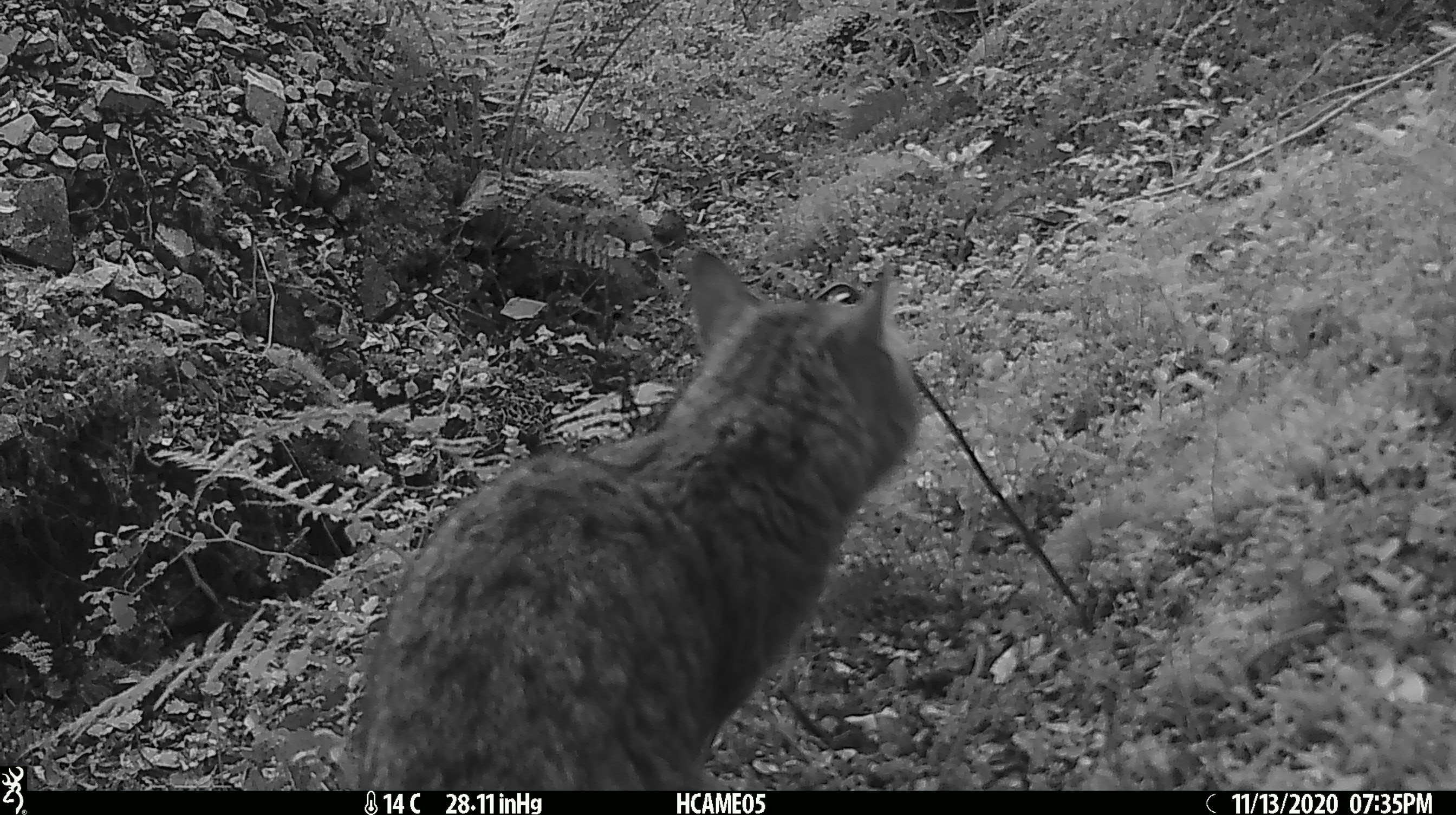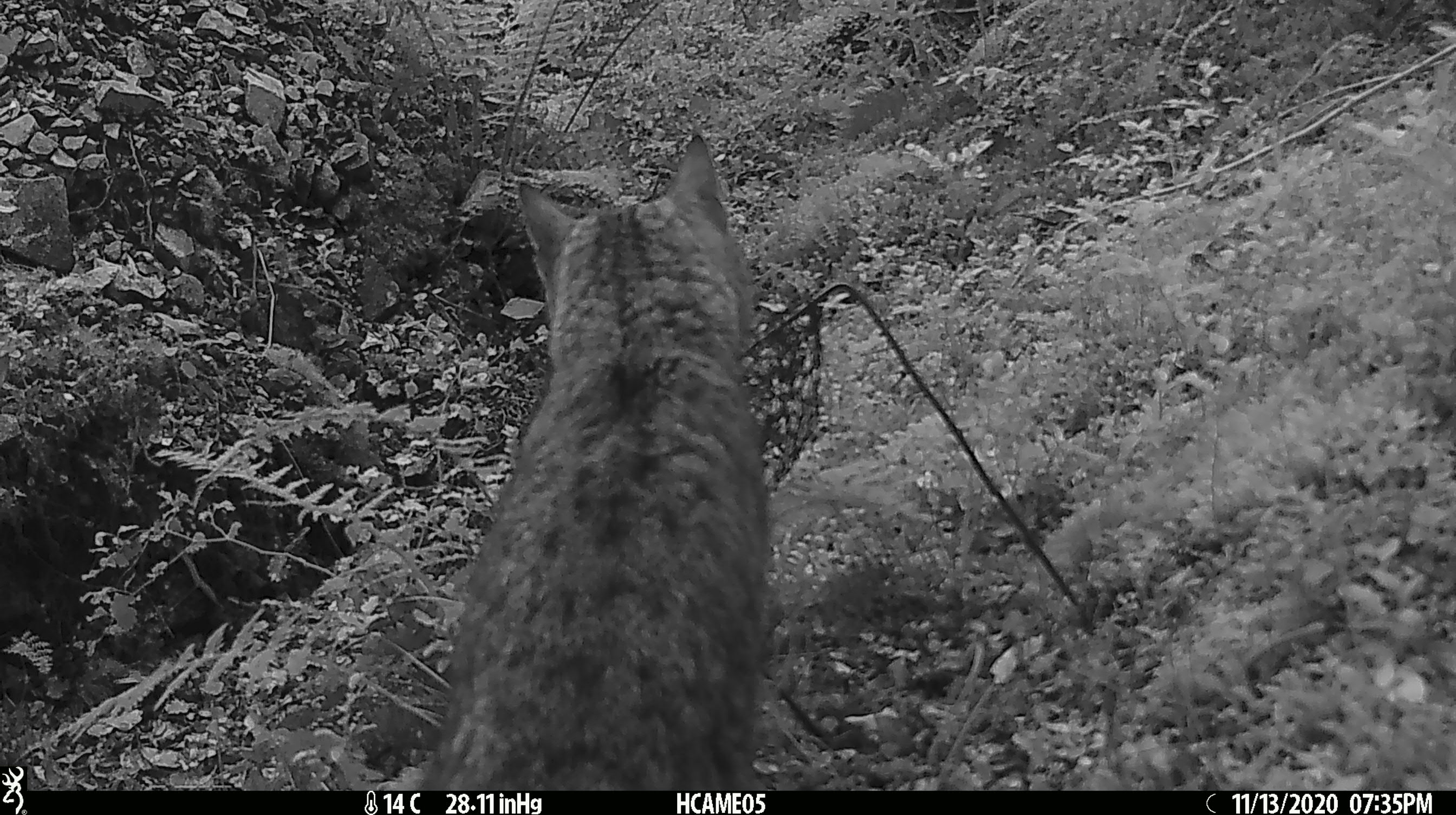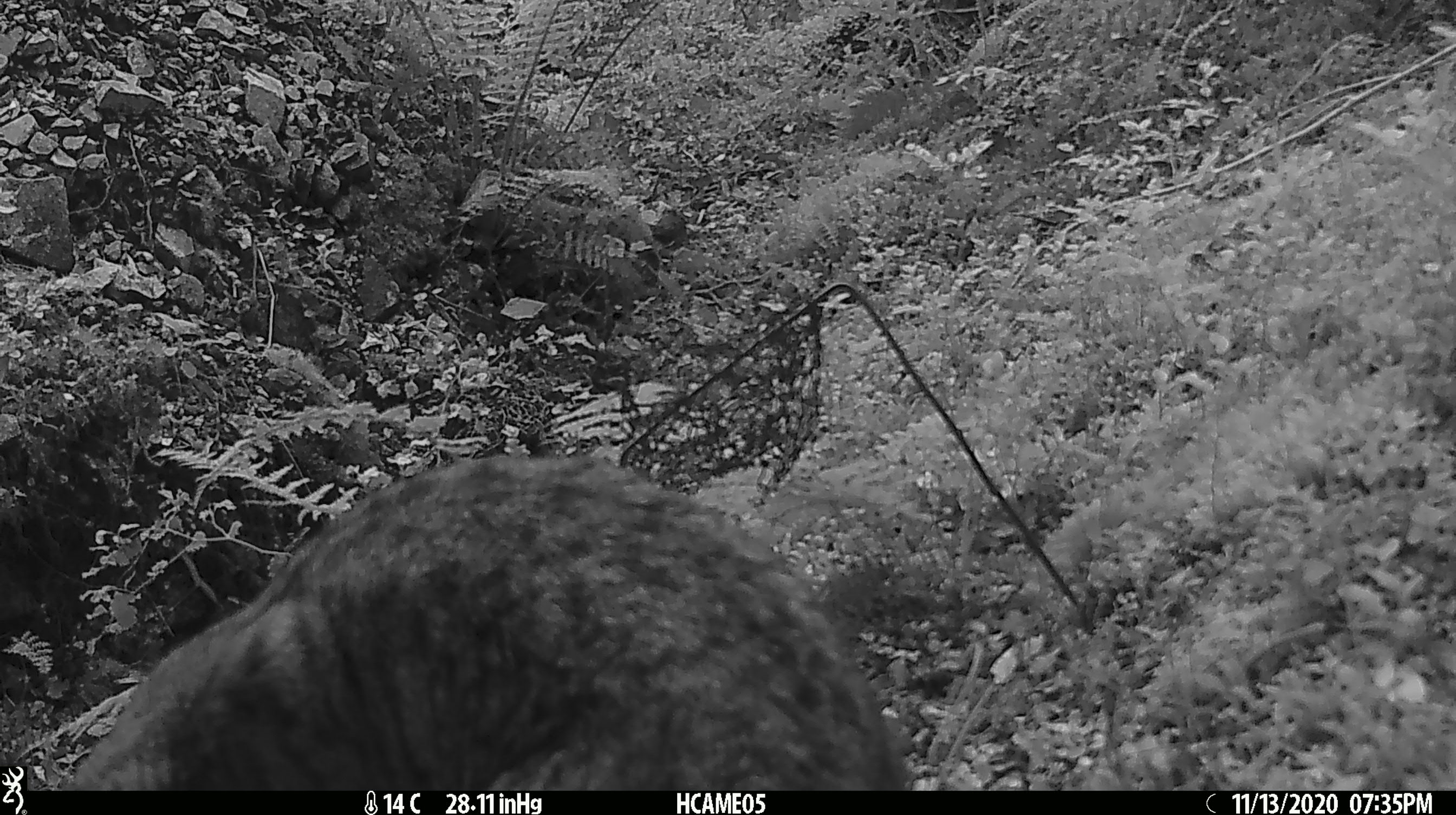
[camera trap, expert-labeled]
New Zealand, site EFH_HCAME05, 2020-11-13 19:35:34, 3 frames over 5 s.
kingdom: Animalia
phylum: Chordata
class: Mammalia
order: Carnivora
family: Felidae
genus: Felis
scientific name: Felis catus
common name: domestic cat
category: cat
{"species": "cat (domestic cat) (Felis catus)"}